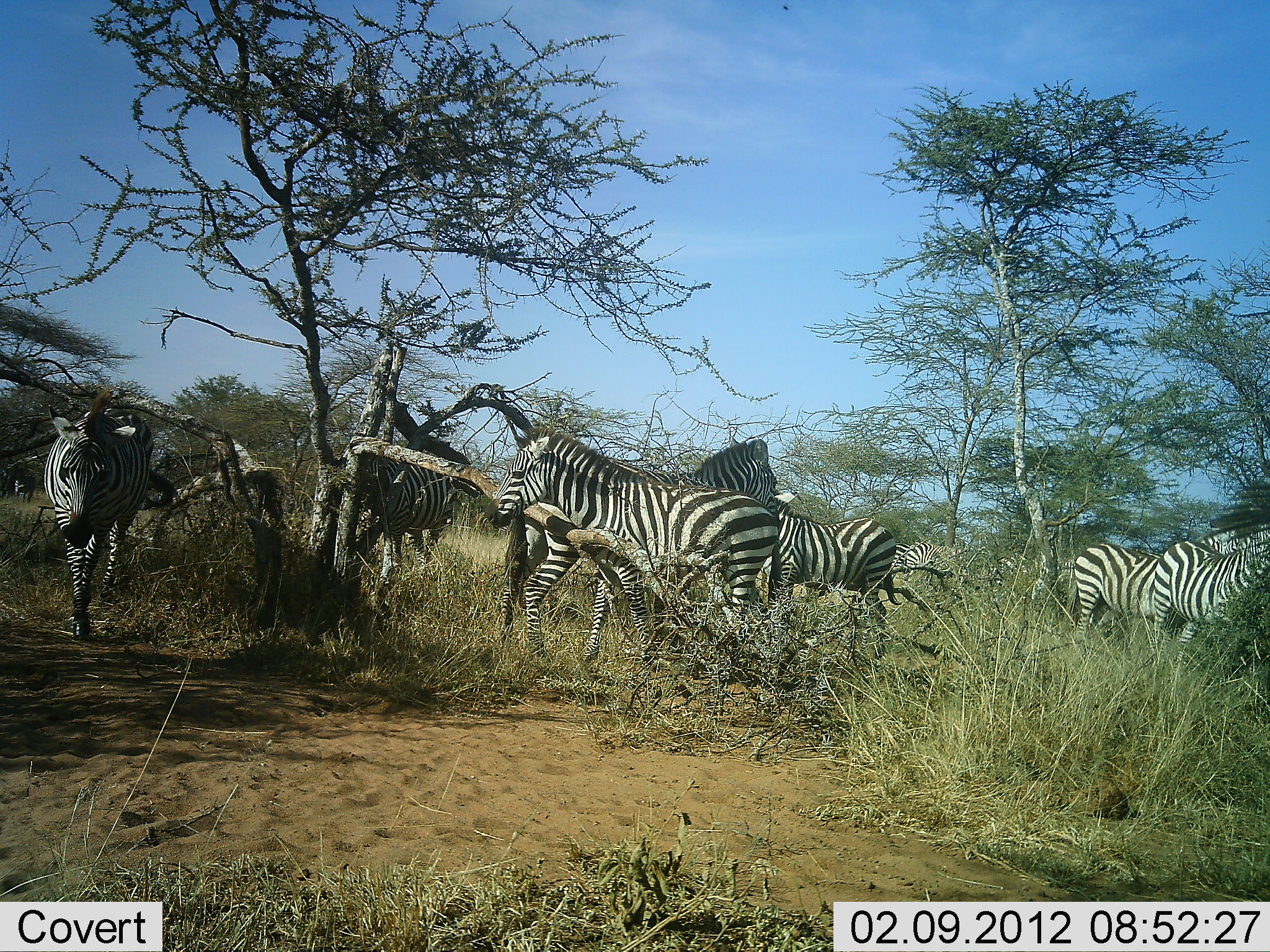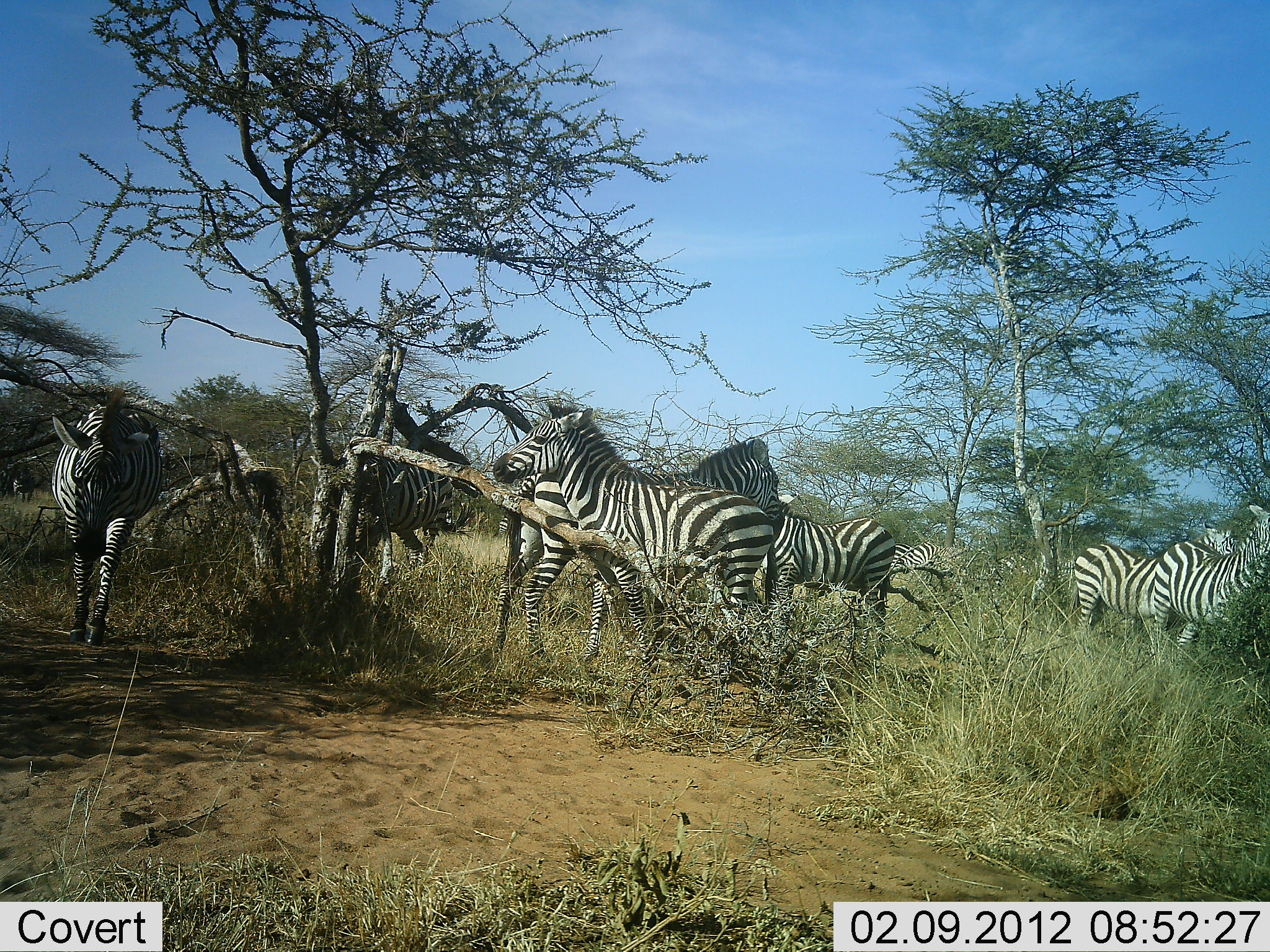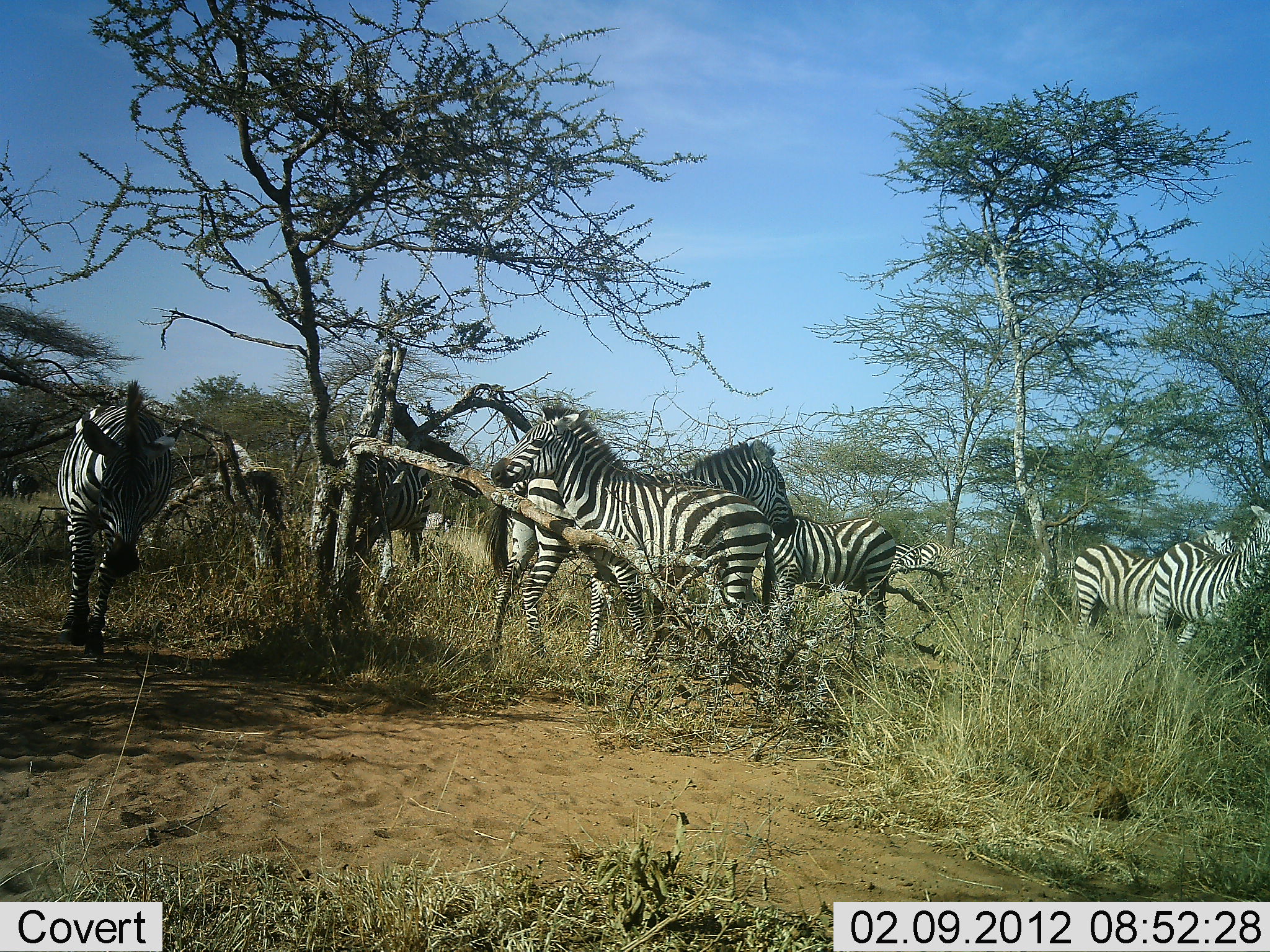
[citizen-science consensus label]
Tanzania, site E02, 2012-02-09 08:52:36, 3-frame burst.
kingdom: Animalia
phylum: Chordata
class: Mammalia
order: Perissodactyla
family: Equidae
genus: Equus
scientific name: Equus quagga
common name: plains zebra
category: zebra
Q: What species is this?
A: Zebra (plains zebra) (Equus quagga).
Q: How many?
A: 9.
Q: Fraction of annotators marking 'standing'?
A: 88%.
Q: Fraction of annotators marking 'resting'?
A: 6%.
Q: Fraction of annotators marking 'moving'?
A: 56%.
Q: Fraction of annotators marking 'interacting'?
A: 12%.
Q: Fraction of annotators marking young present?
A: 0%.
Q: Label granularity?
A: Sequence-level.